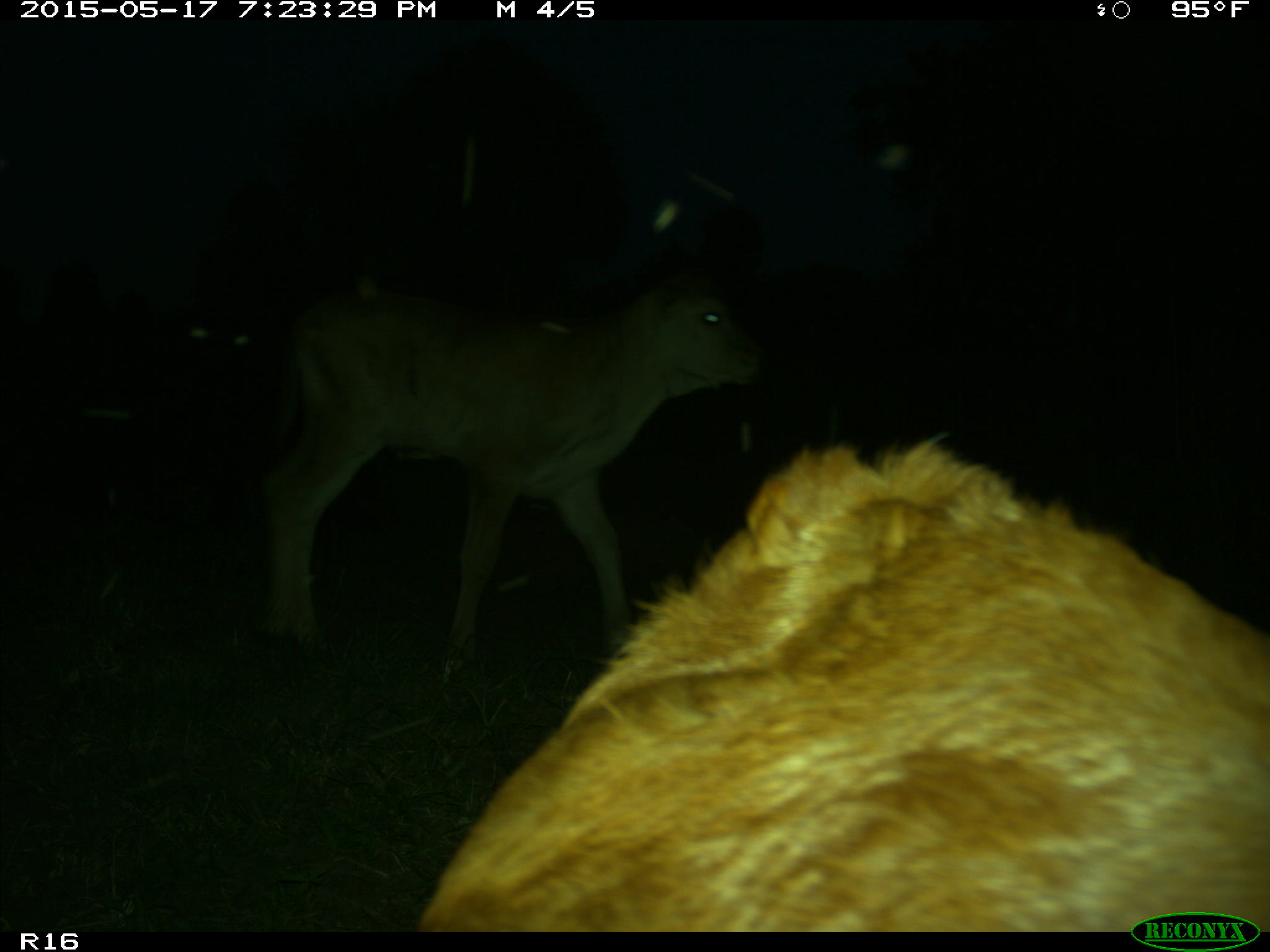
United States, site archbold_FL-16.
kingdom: Animalia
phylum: Chordata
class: Mammalia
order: Artiodactyla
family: Bovidae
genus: Bos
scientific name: Bos taurus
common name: domestic cow